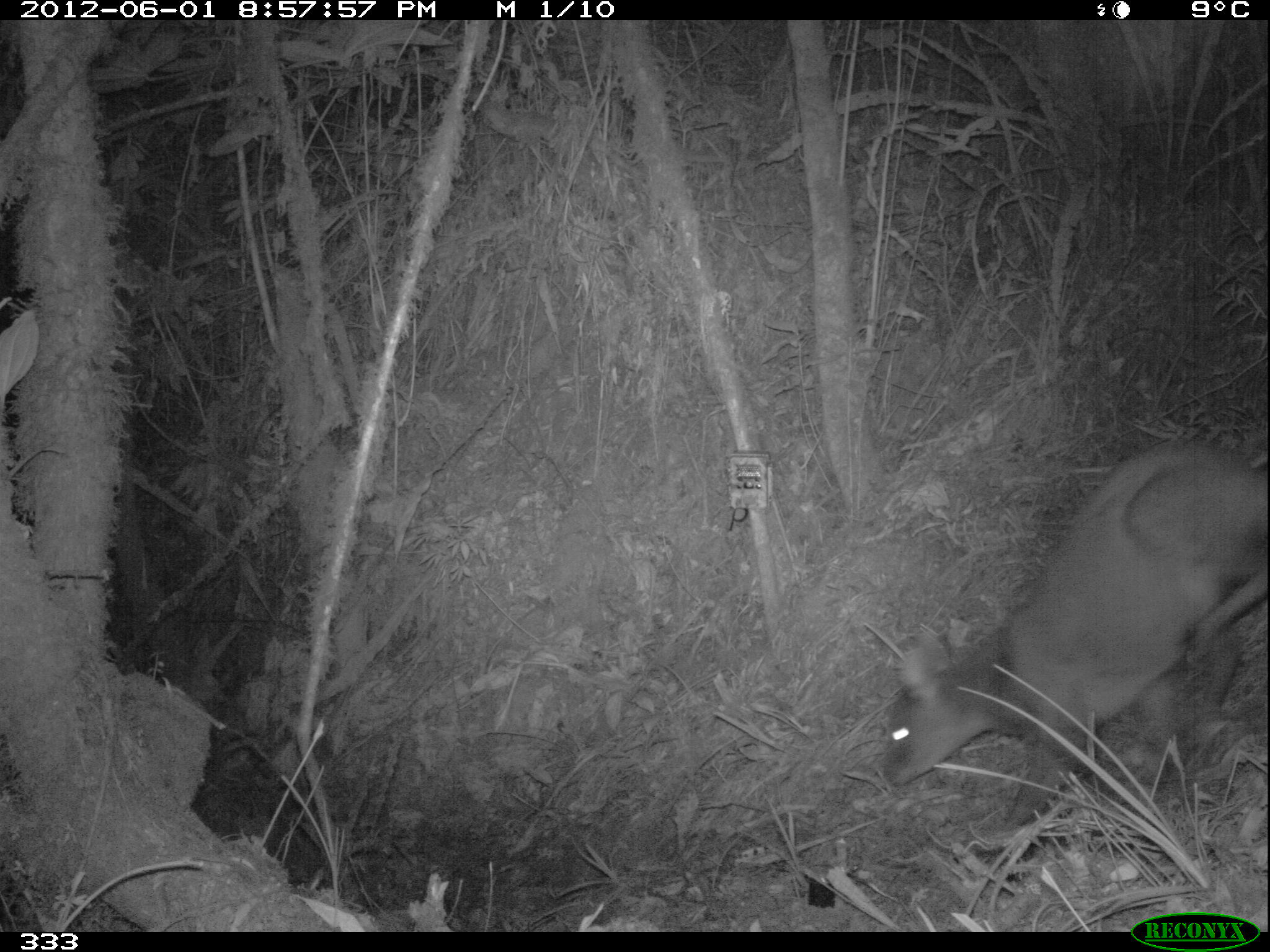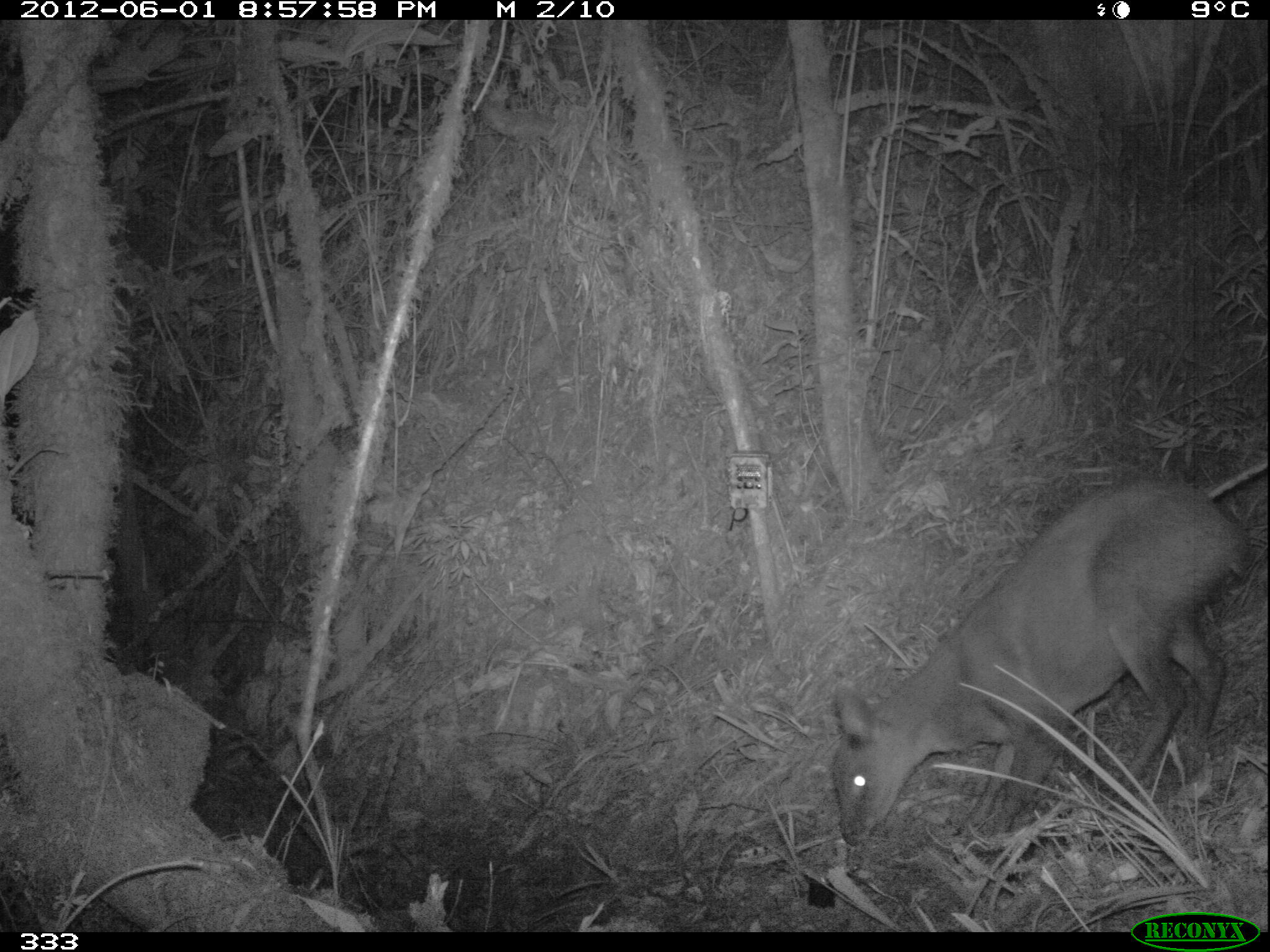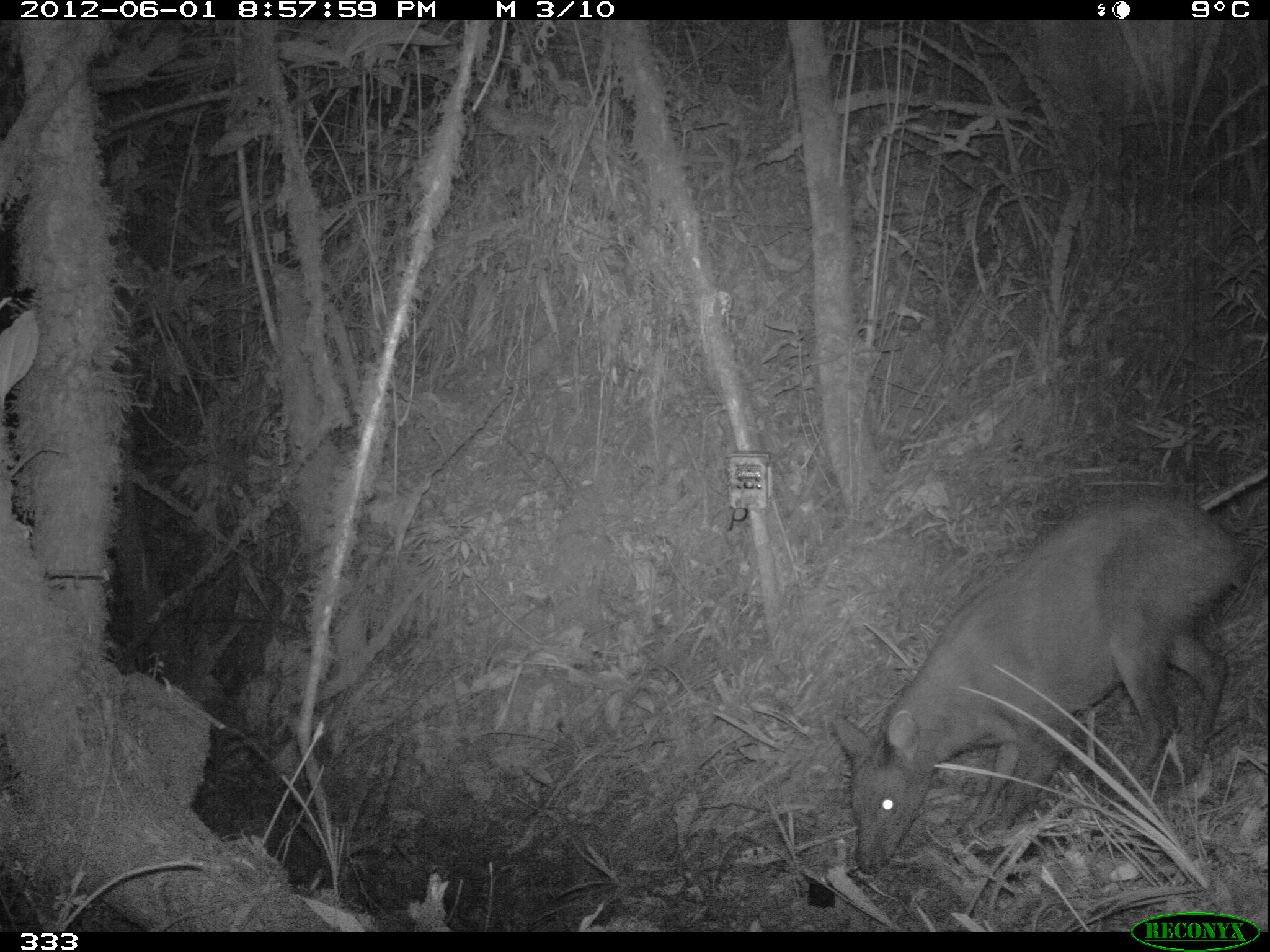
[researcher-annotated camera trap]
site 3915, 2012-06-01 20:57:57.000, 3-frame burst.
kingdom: Animalia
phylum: Chordata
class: Mammalia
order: Artiodactyla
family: Cervidae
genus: Mazama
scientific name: Mazama chunyi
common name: dwarf brocket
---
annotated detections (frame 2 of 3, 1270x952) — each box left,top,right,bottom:
mazama chunyi: 828,473,1246,848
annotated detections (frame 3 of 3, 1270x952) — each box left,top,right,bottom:
mazama chunyi: 831,494,1252,876